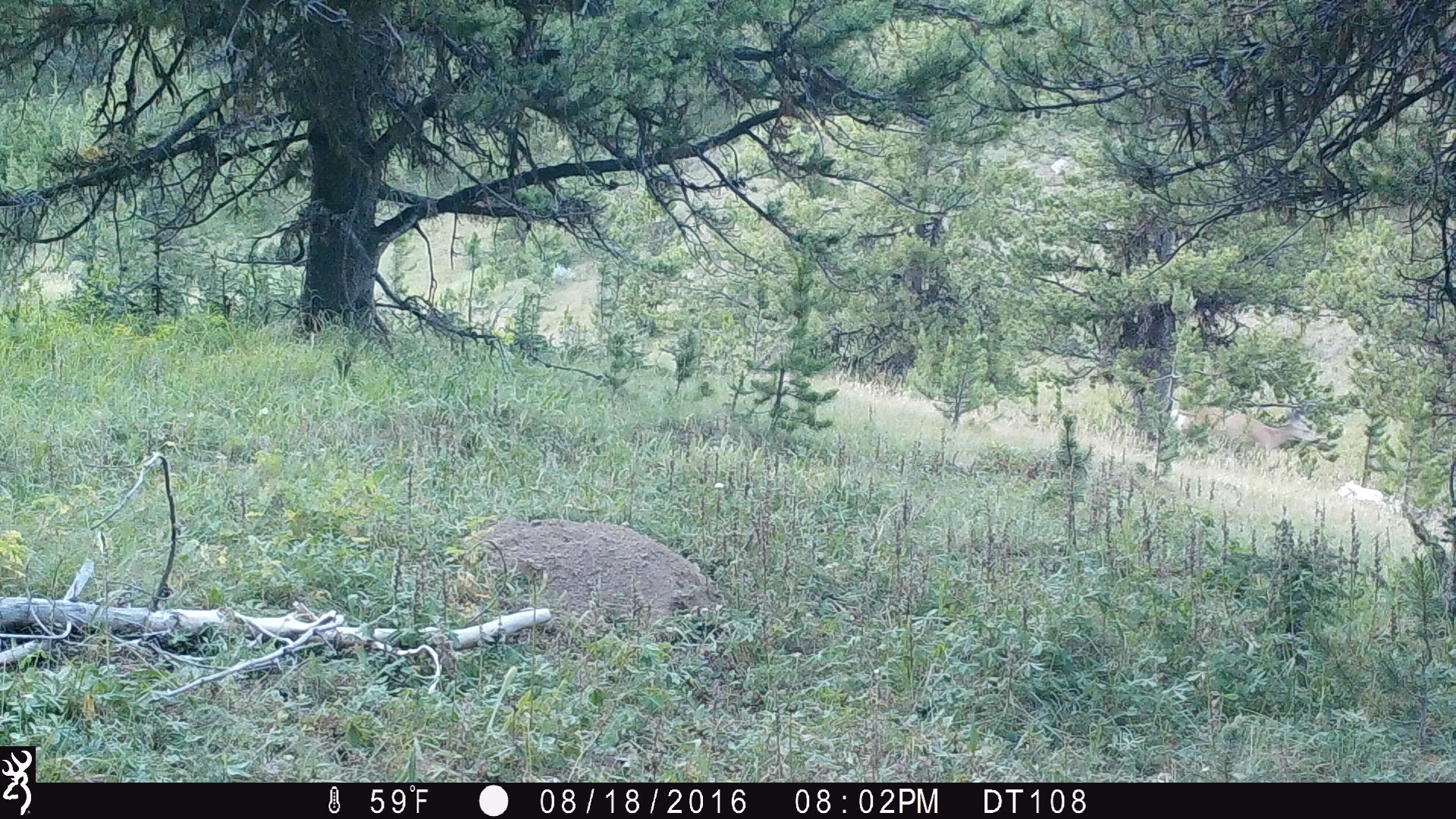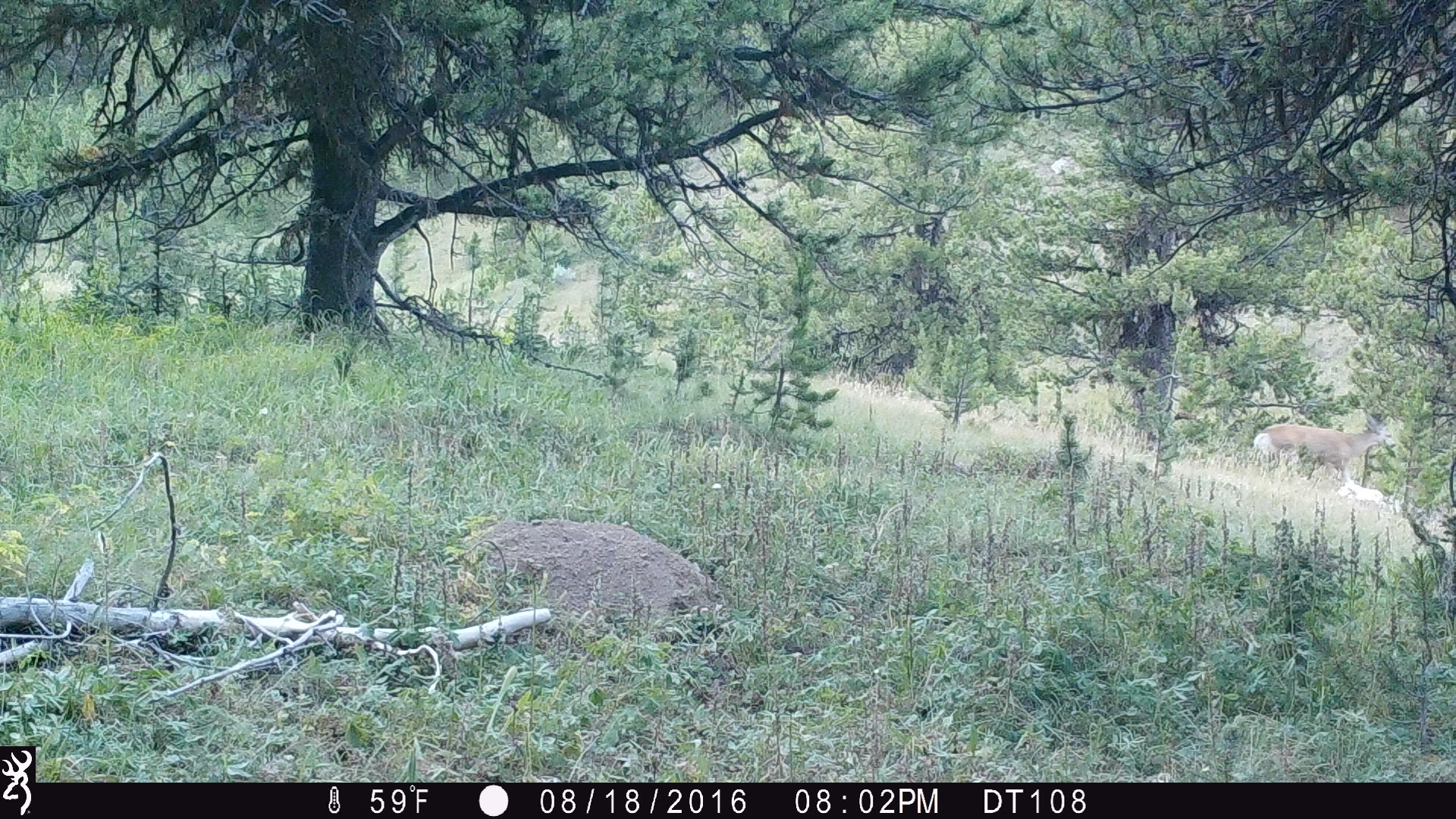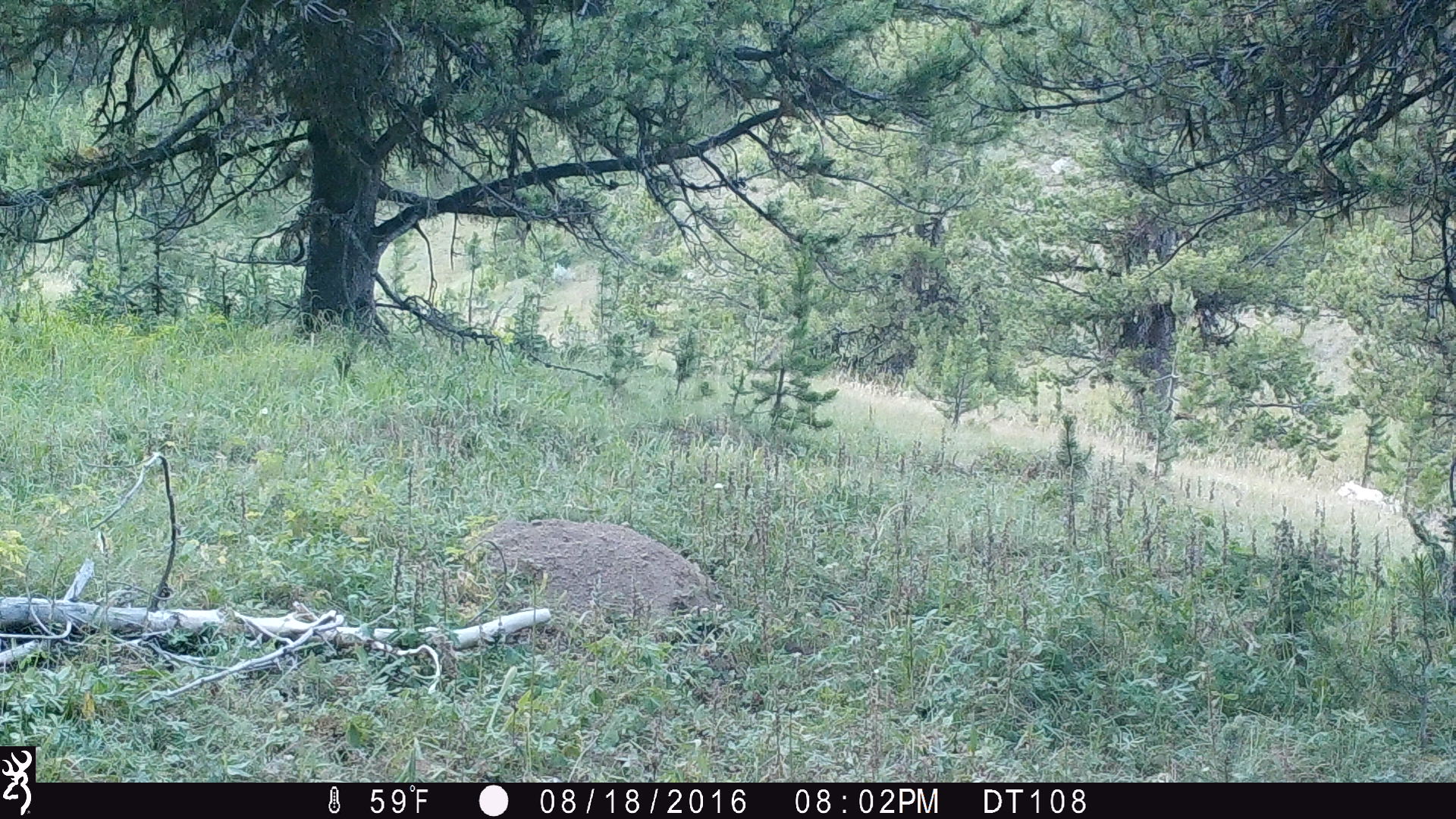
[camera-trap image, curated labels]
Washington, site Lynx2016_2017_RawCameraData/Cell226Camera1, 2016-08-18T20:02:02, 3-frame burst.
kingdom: Animalia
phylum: Chordata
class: Mammalia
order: Artiodactyla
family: Cervidae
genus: Odocoileus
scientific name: Odocoileus hemionus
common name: mule deer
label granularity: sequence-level